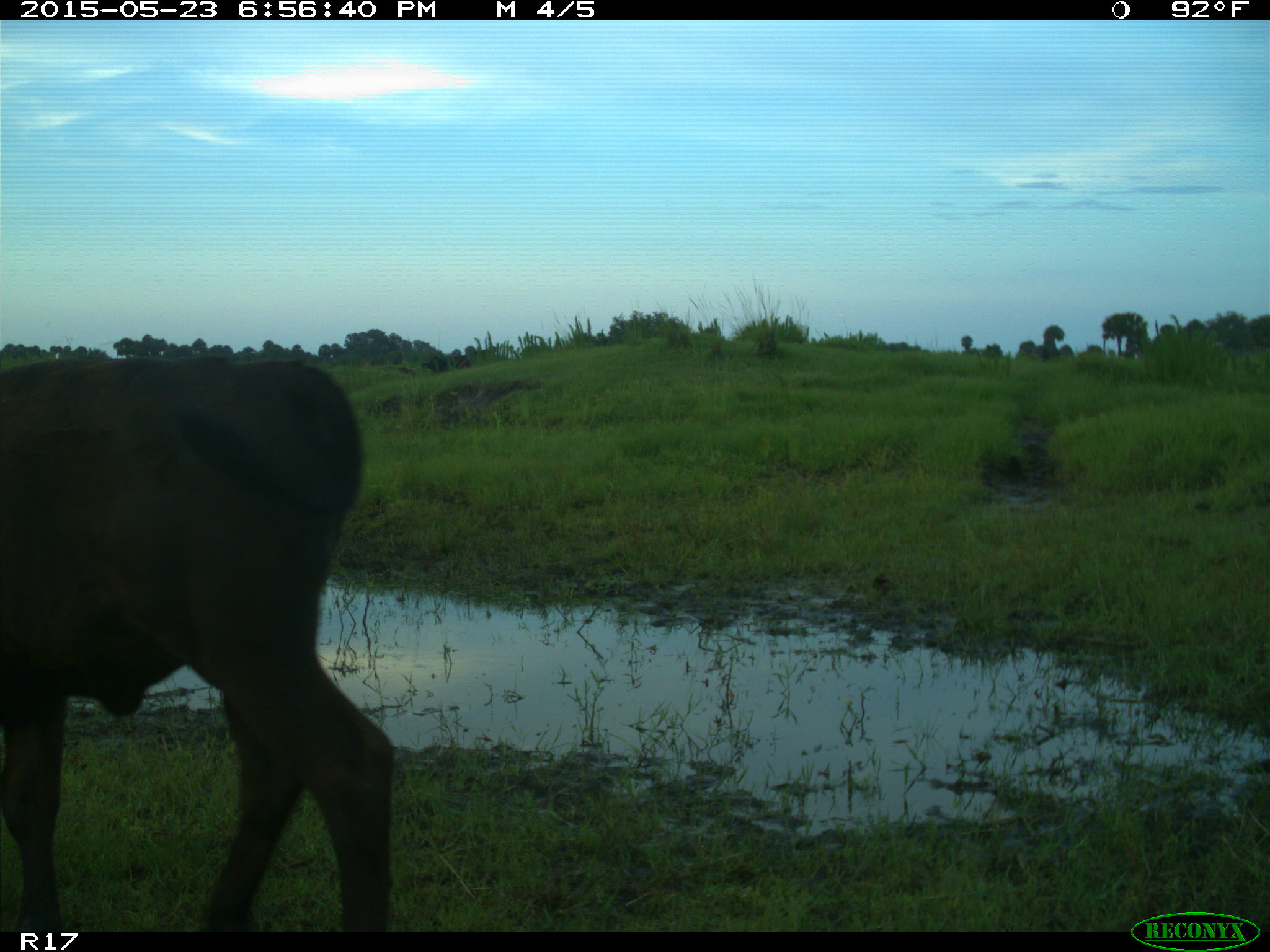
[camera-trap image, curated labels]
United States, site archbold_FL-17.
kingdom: Animalia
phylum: Chordata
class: Mammalia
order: Artiodactyla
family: Bovidae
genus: Bos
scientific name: Bos taurus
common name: domestic cow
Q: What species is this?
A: Bos taurus (domestic cow).